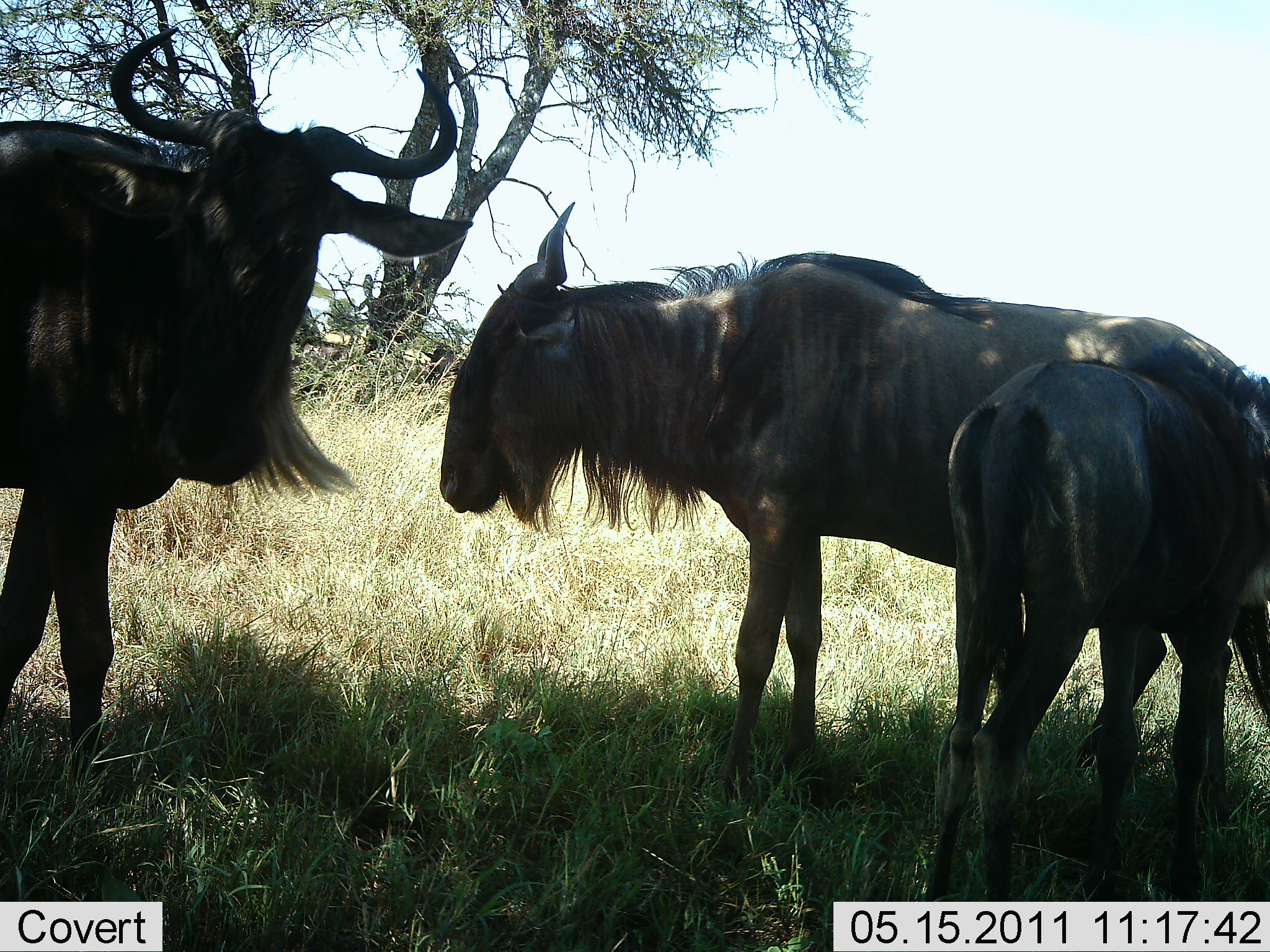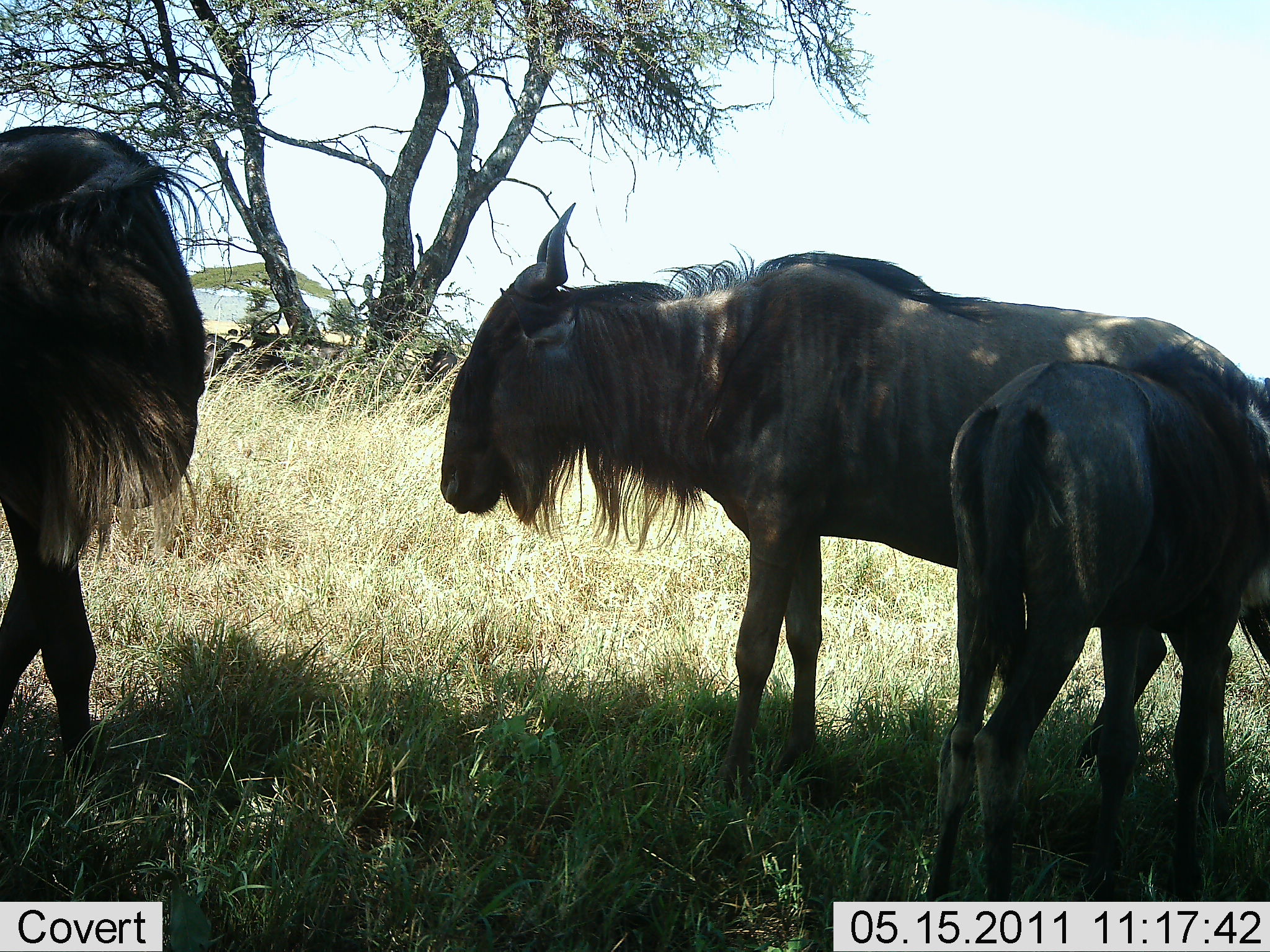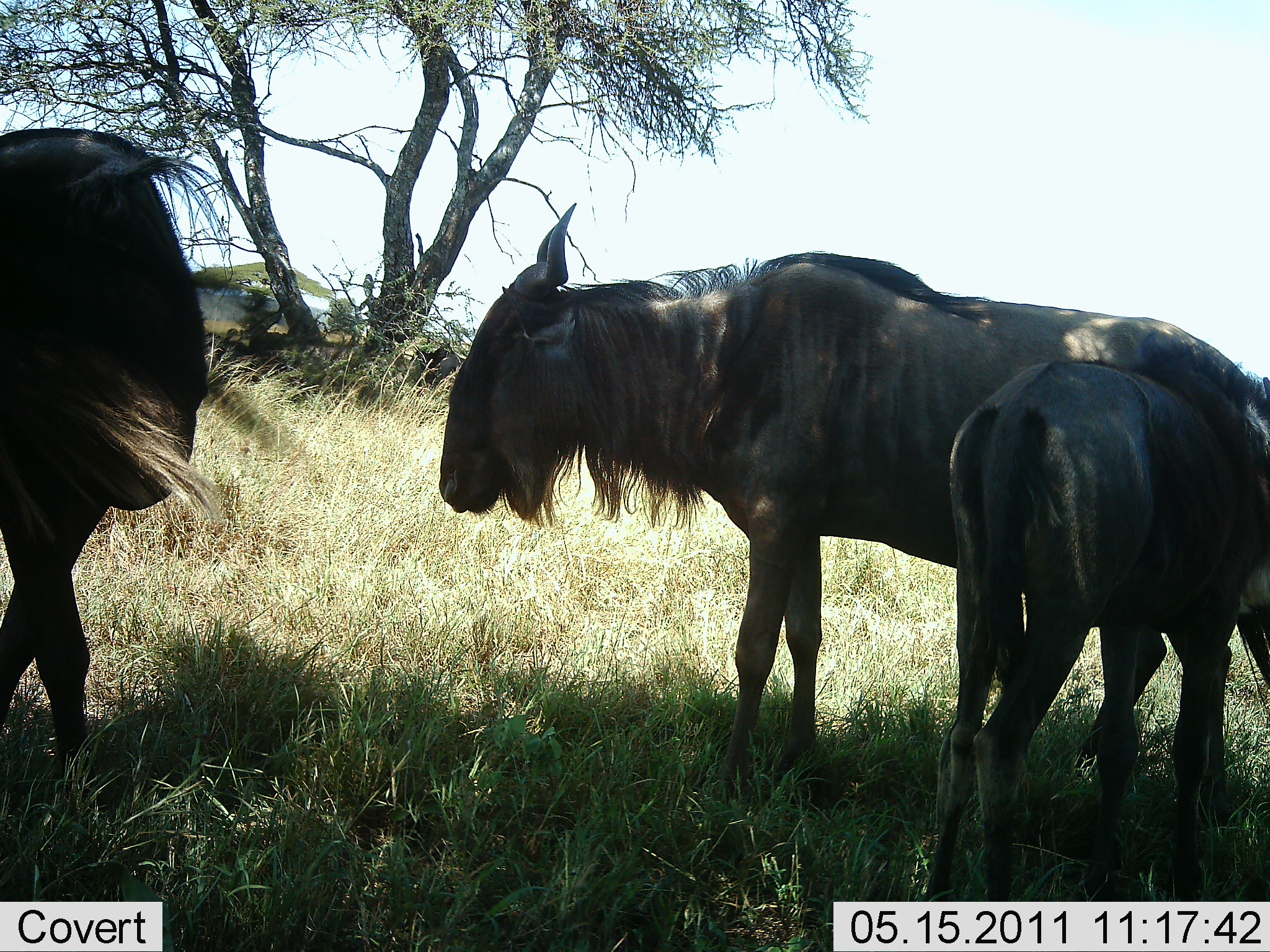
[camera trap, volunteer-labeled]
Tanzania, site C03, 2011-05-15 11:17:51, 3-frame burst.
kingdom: Animalia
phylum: Chordata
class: Mammalia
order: Artiodactyla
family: Bovidae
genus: Connochaetes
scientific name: Connochaetes taurinus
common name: blue wildebeest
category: wildebeest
Wildebeest (blue wildebeest) (Connochaetes taurinus), count 3. Behavior (volunteer vote fractions): standing 92%, resting 0%, moving 0%, interacting 0%. Young present (vote fraction): 58%. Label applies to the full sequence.